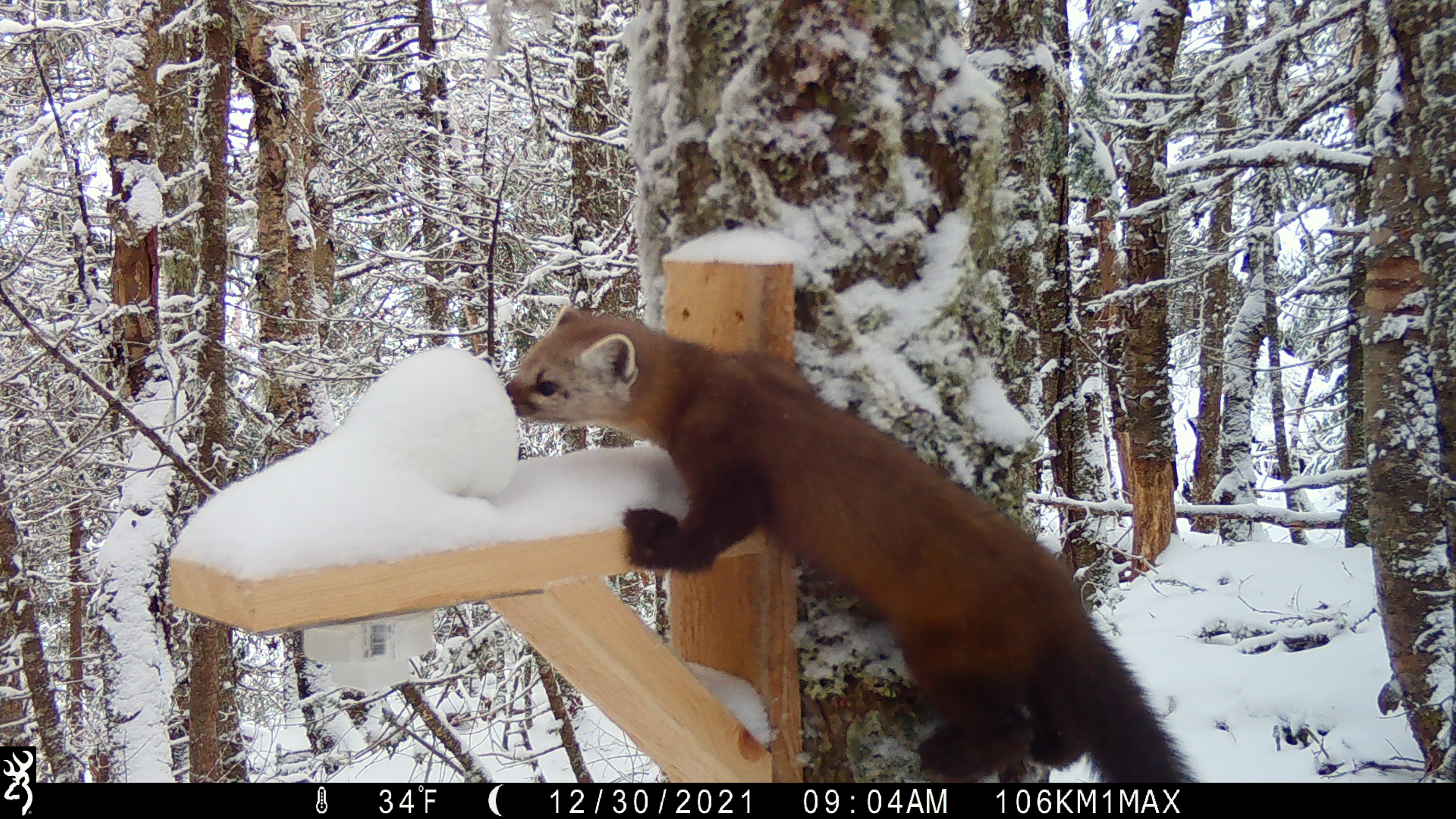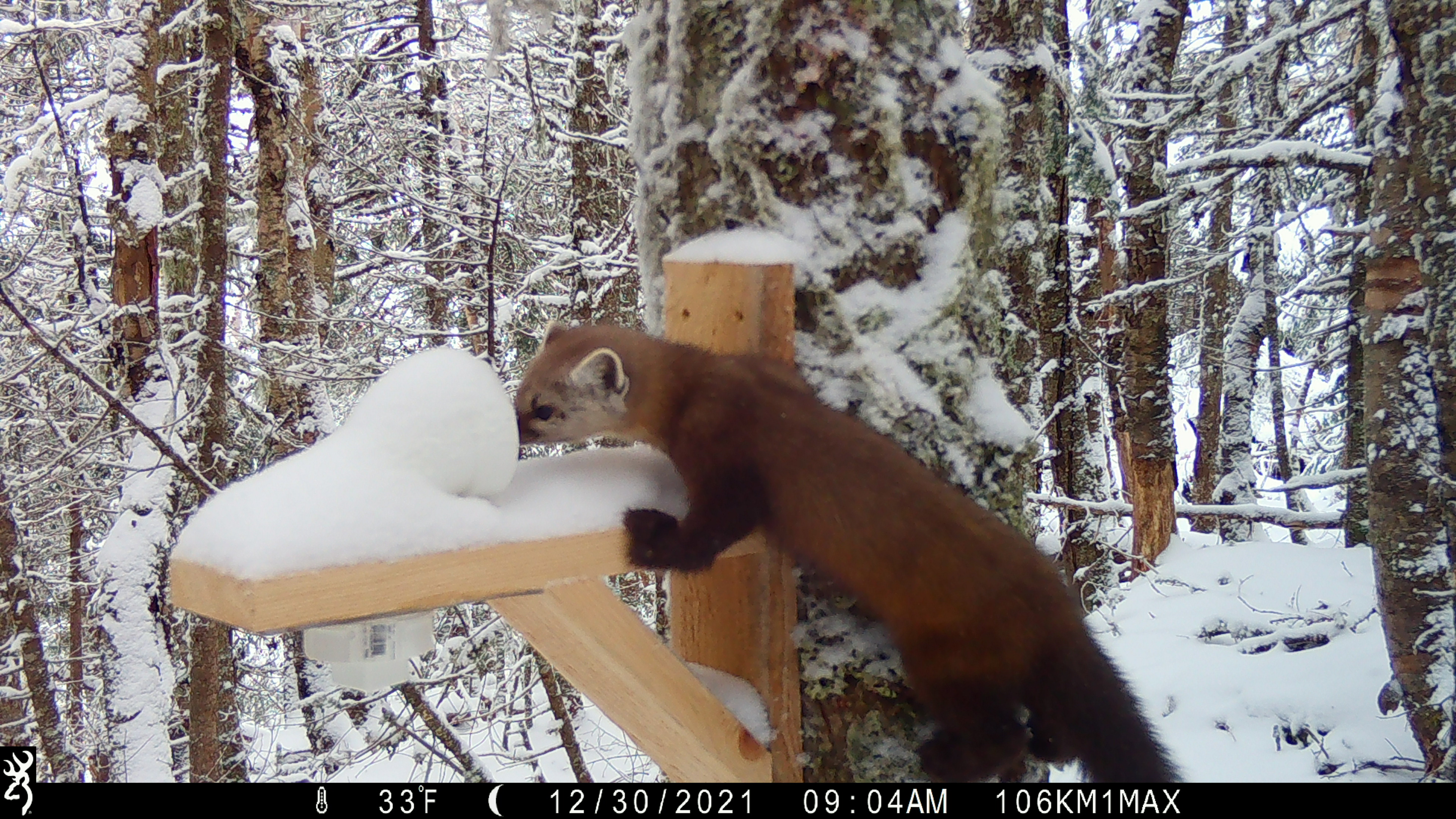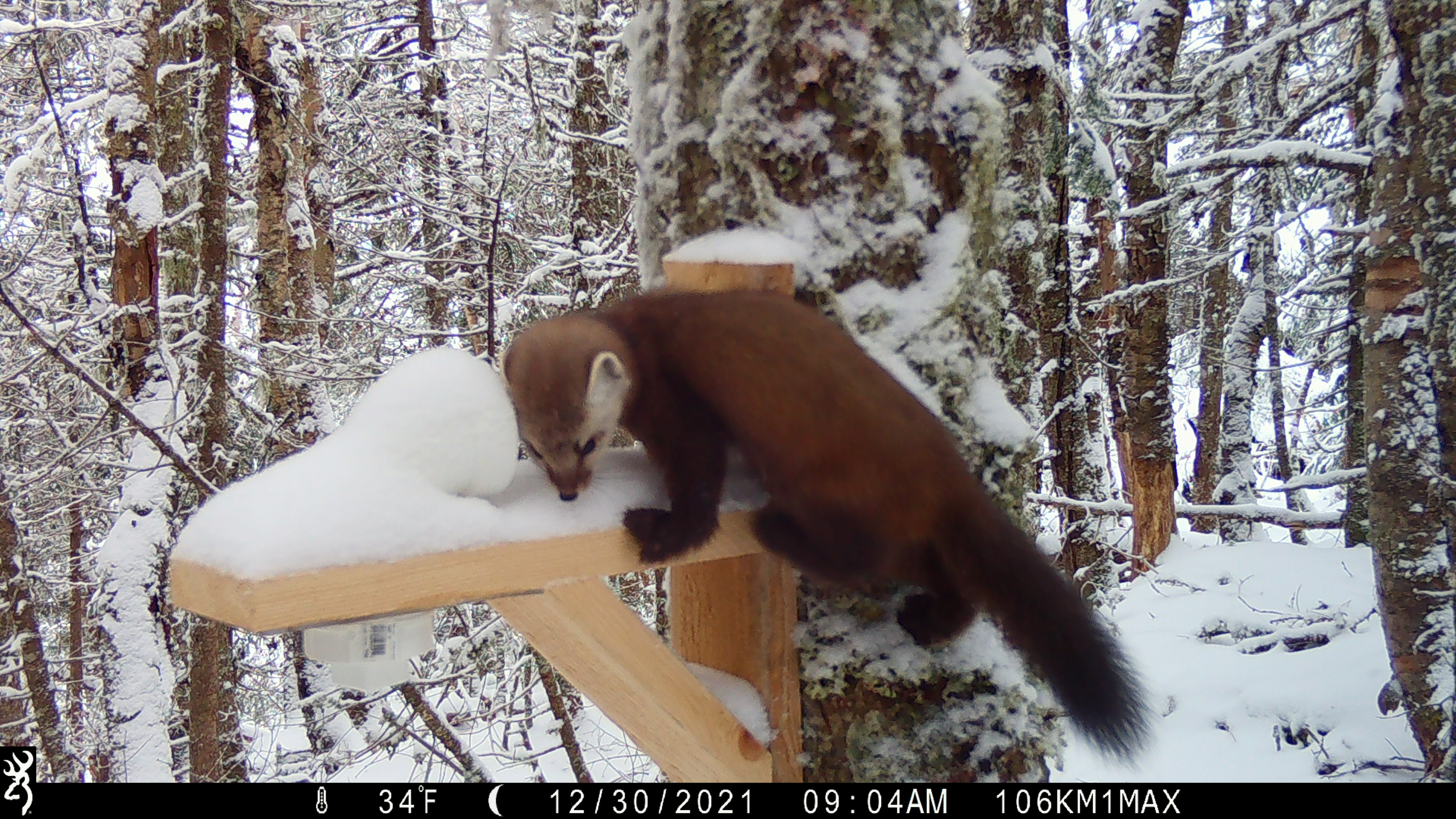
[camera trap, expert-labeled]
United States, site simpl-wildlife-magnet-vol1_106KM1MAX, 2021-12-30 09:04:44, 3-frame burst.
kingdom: Animalia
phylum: Chordata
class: Mammalia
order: Carnivora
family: Mustelidae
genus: Martes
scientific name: Martes americana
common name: american marten